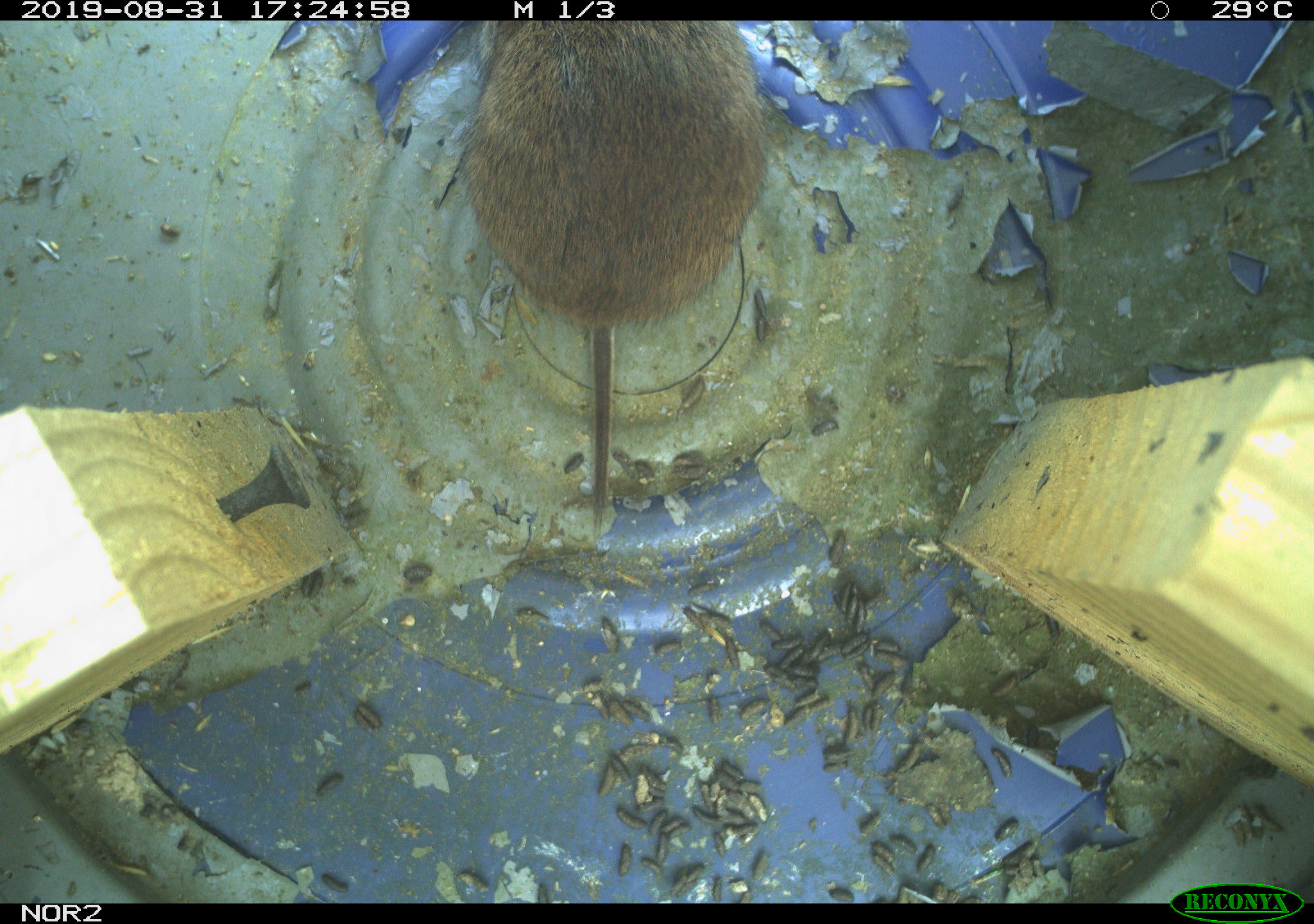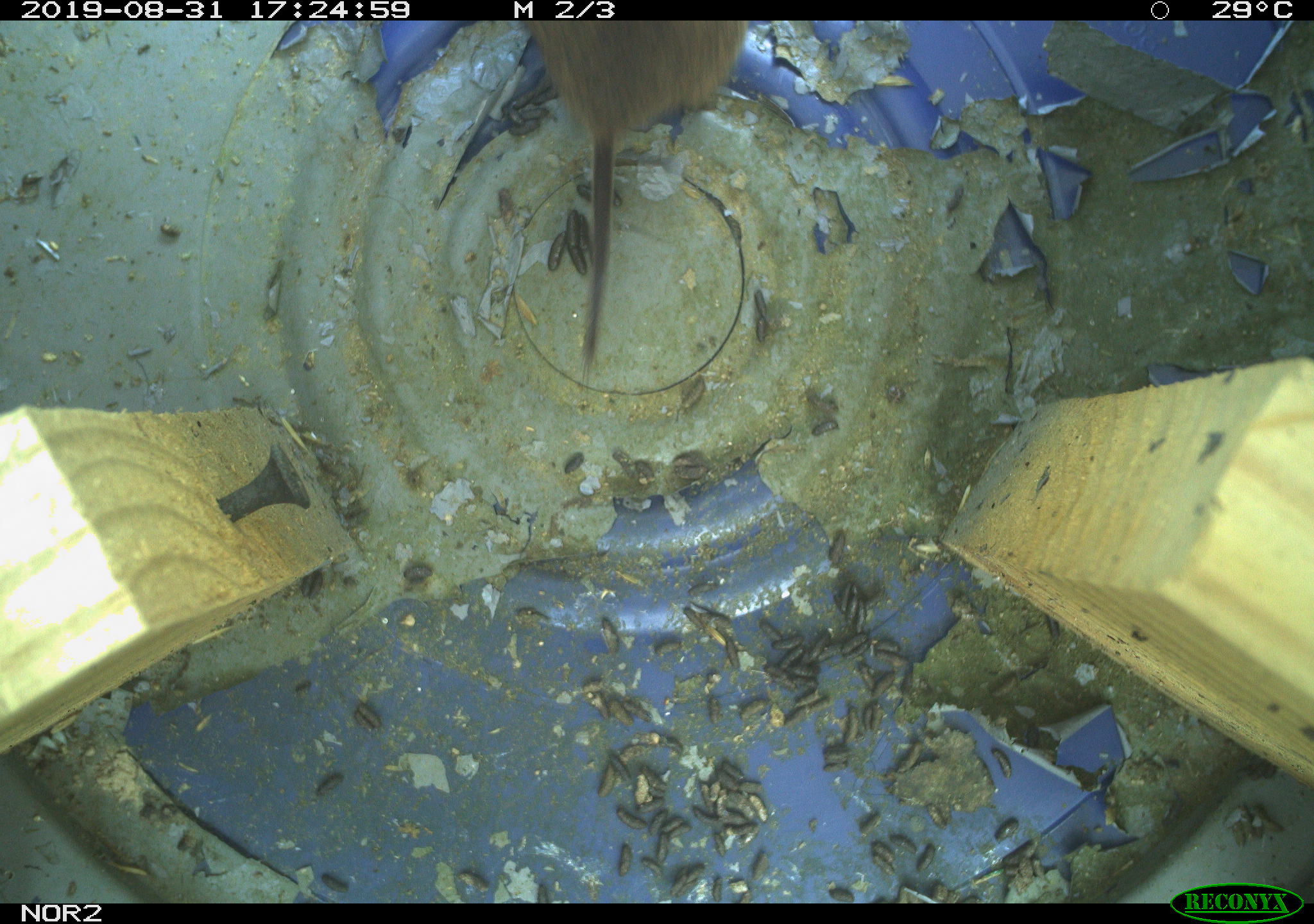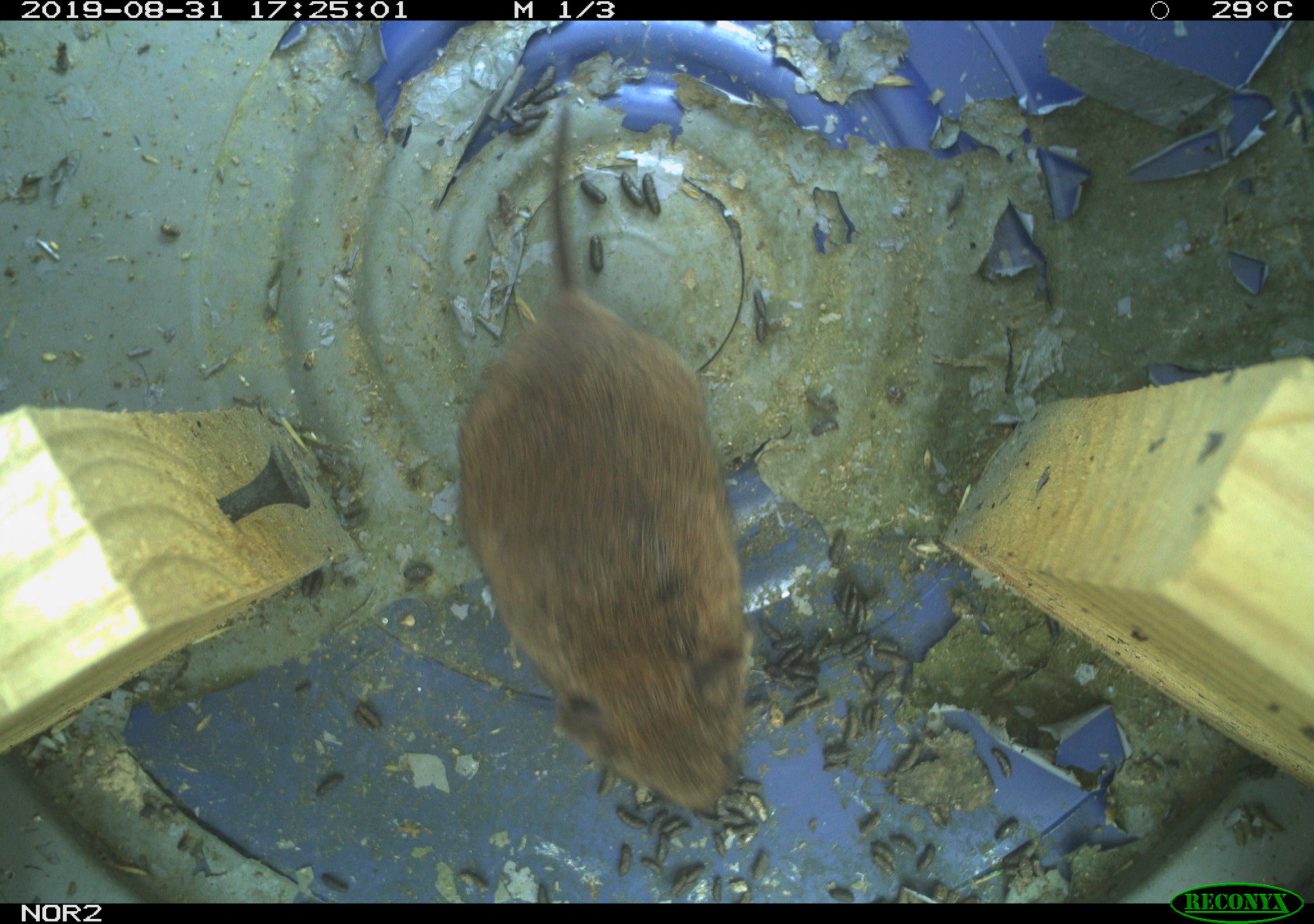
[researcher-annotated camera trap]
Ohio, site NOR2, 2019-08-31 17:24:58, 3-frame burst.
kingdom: Animalia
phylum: Chordata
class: Mammalia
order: Rodentia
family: Cricetidae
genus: Microtus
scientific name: Microtus pennsylvanicus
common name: meadow vole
Meadow vole (Microtus pennsylvanicus).